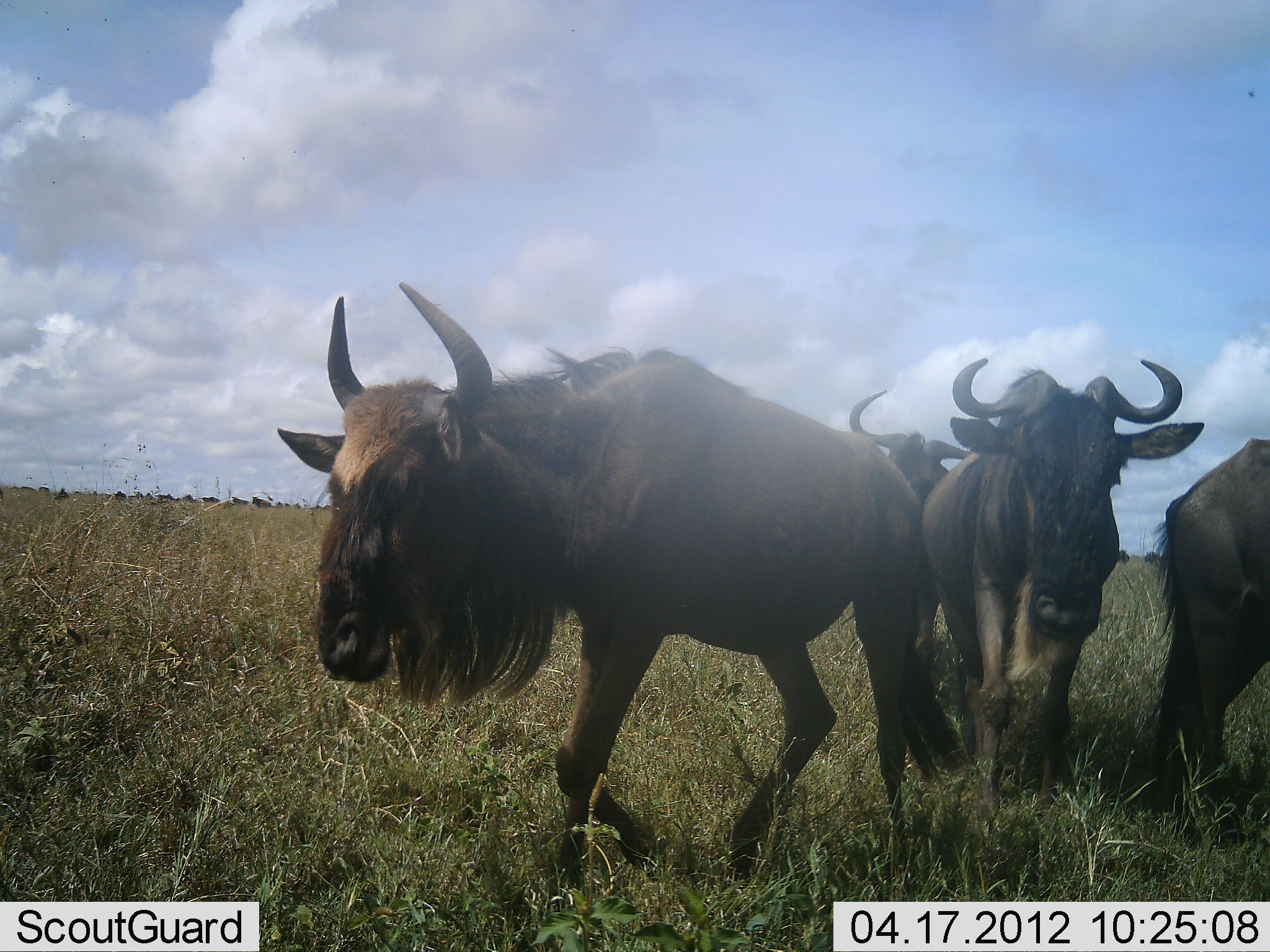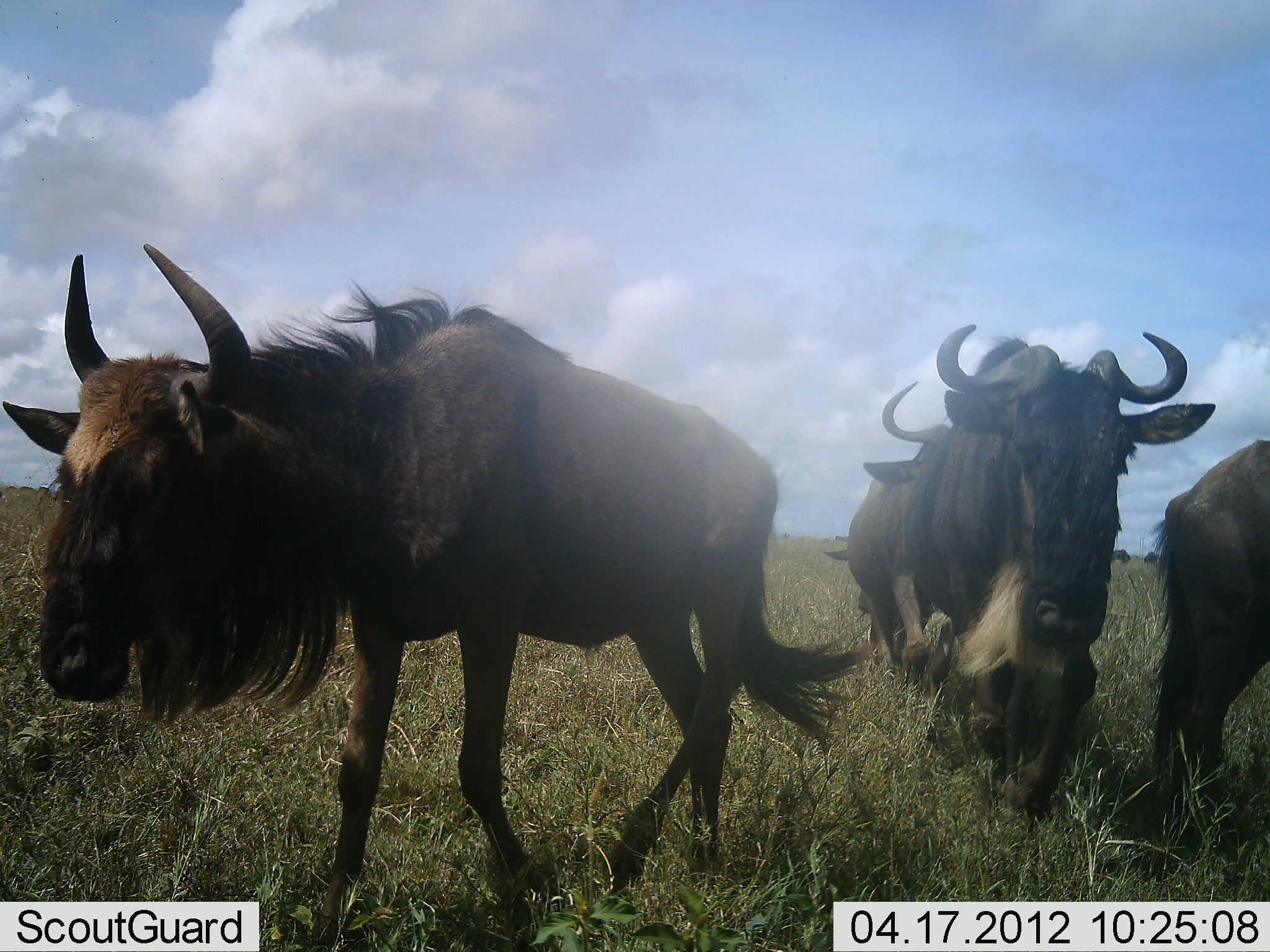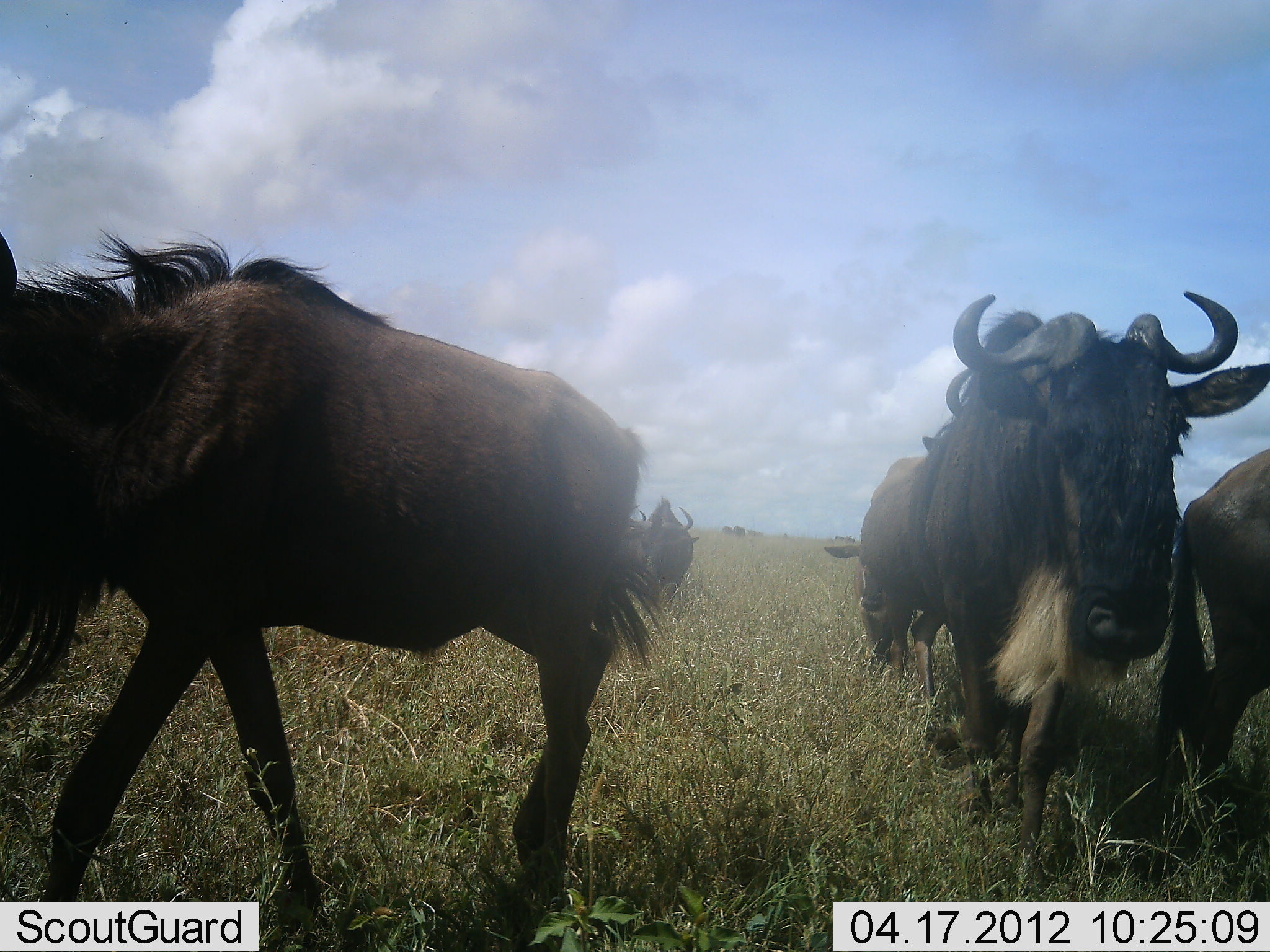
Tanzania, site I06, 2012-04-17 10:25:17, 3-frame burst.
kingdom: Animalia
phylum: Chordata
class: Mammalia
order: Artiodactyla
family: Bovidae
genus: Connochaetes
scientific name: Connochaetes taurinus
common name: blue wildebeest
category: wildebeest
Wildebeest (blue wildebeest) (Connochaetes taurinus), count 4. Behavior (volunteer vote fractions): standing 16%, resting 0%, moving 100%, interacting 8%. Young present (vote fraction): 4%. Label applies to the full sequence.